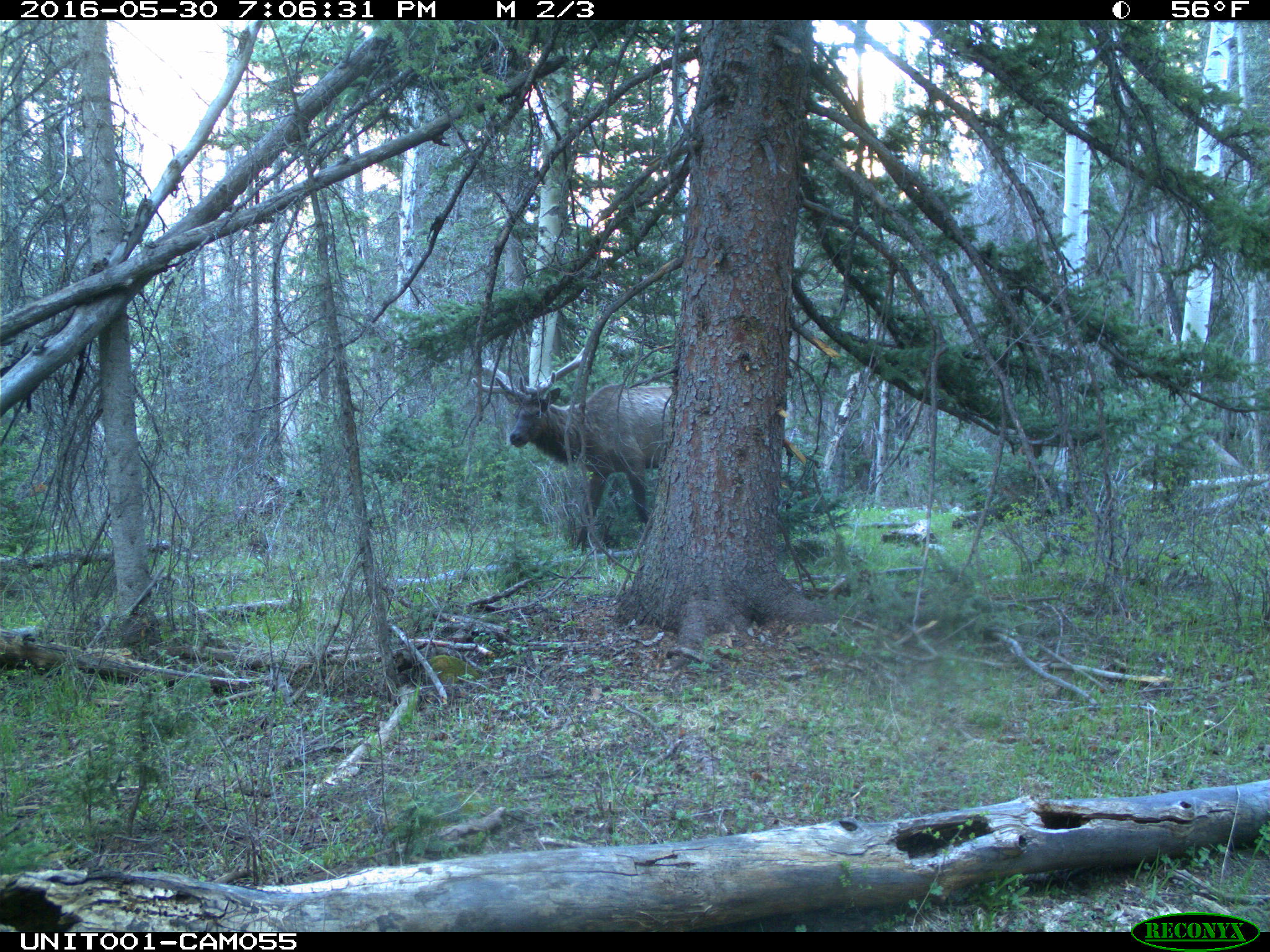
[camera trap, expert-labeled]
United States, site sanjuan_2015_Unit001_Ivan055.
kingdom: Animalia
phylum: Chordata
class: Mammalia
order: Artiodactyla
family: Cervidae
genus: Cervus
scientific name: Cervus elaphus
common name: red deer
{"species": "Cervus elaphus (red deer)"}